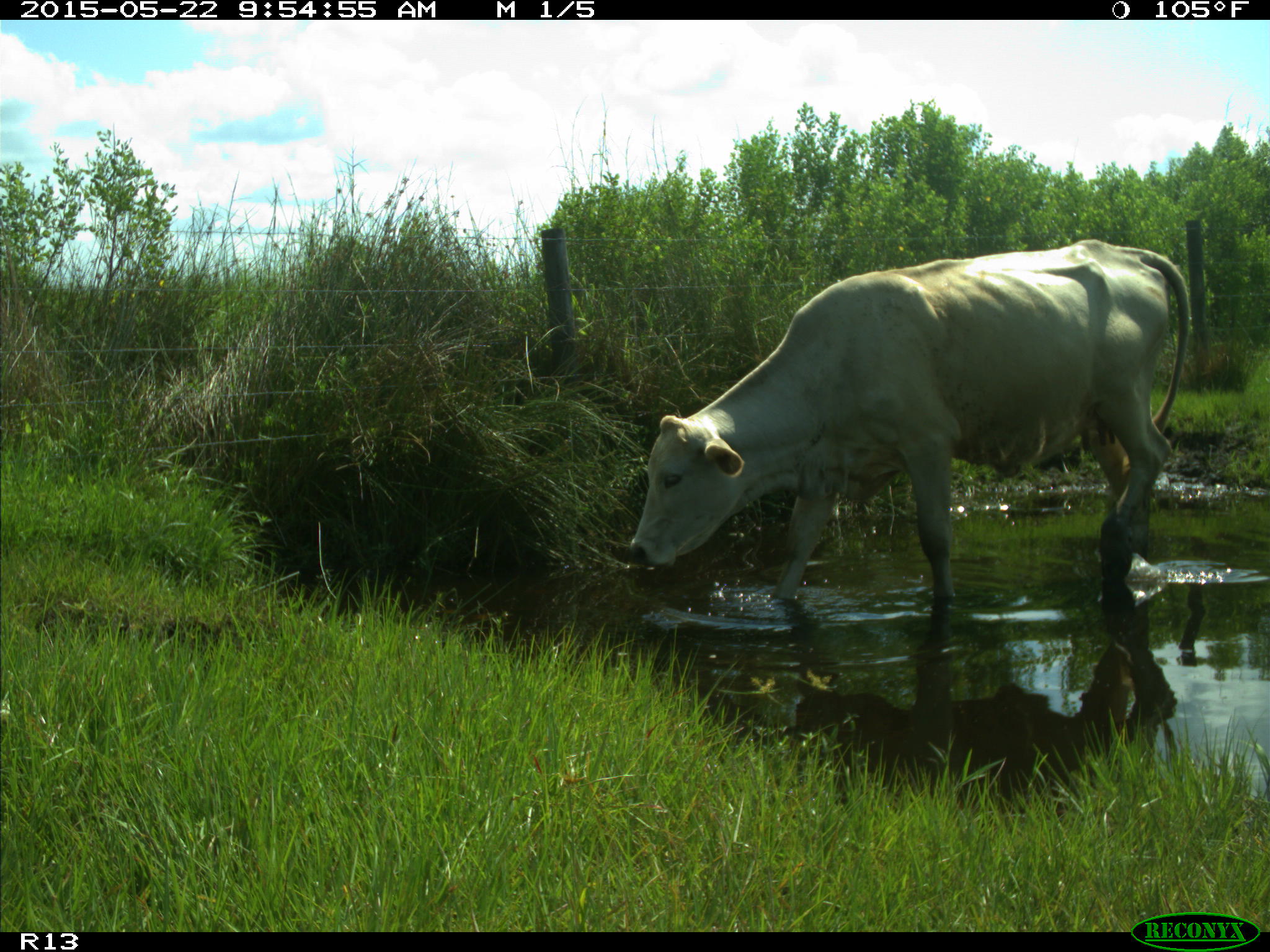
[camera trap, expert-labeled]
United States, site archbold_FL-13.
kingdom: Animalia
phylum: Chordata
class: Mammalia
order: Artiodactyla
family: Bovidae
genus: Bos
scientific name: Bos taurus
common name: domestic cow